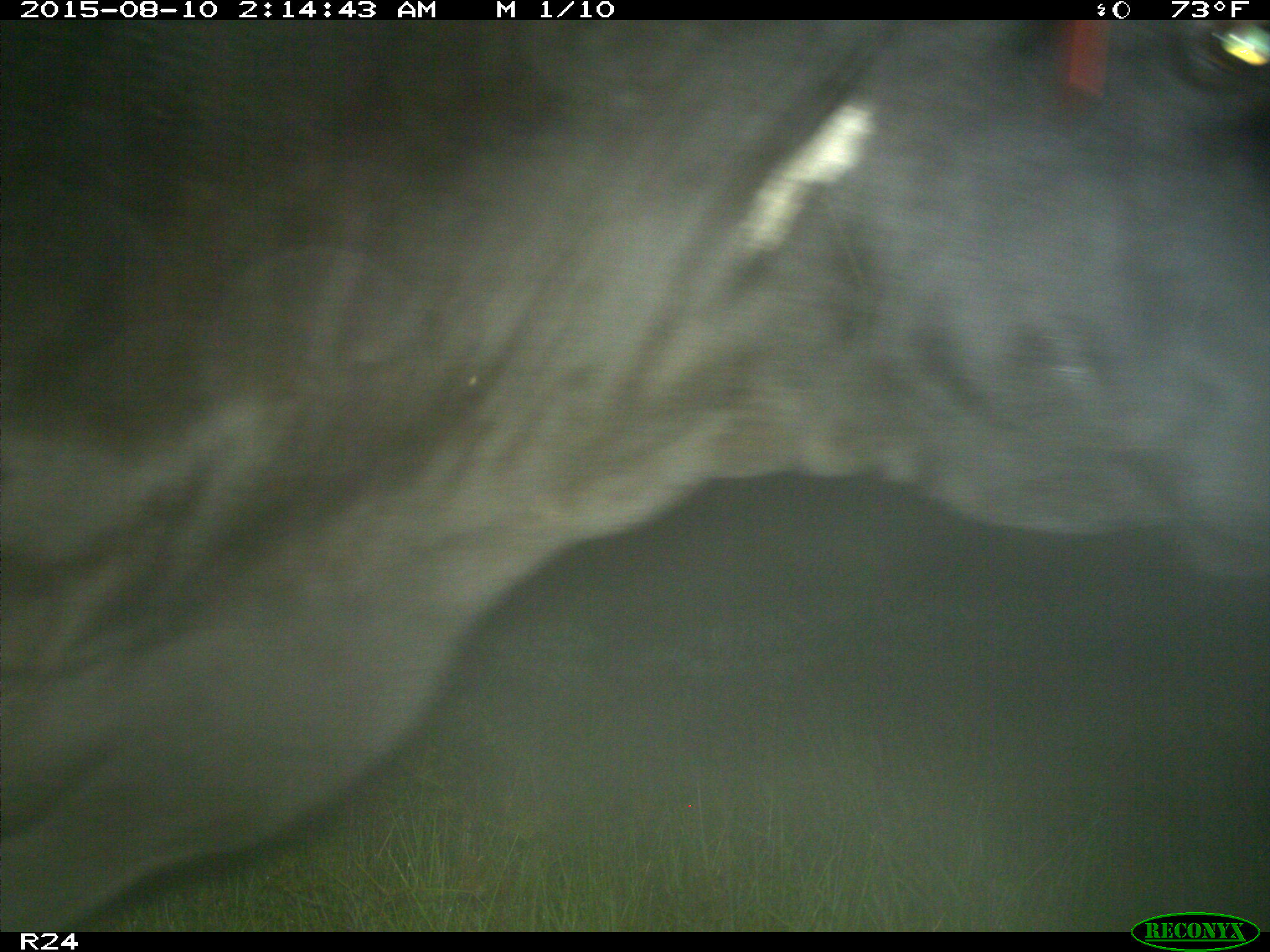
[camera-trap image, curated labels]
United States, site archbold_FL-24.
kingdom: Animalia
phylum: Chordata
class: Mammalia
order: Artiodactyla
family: Bovidae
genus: Bos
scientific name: Bos taurus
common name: domestic cow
Bos taurus (domestic cow).